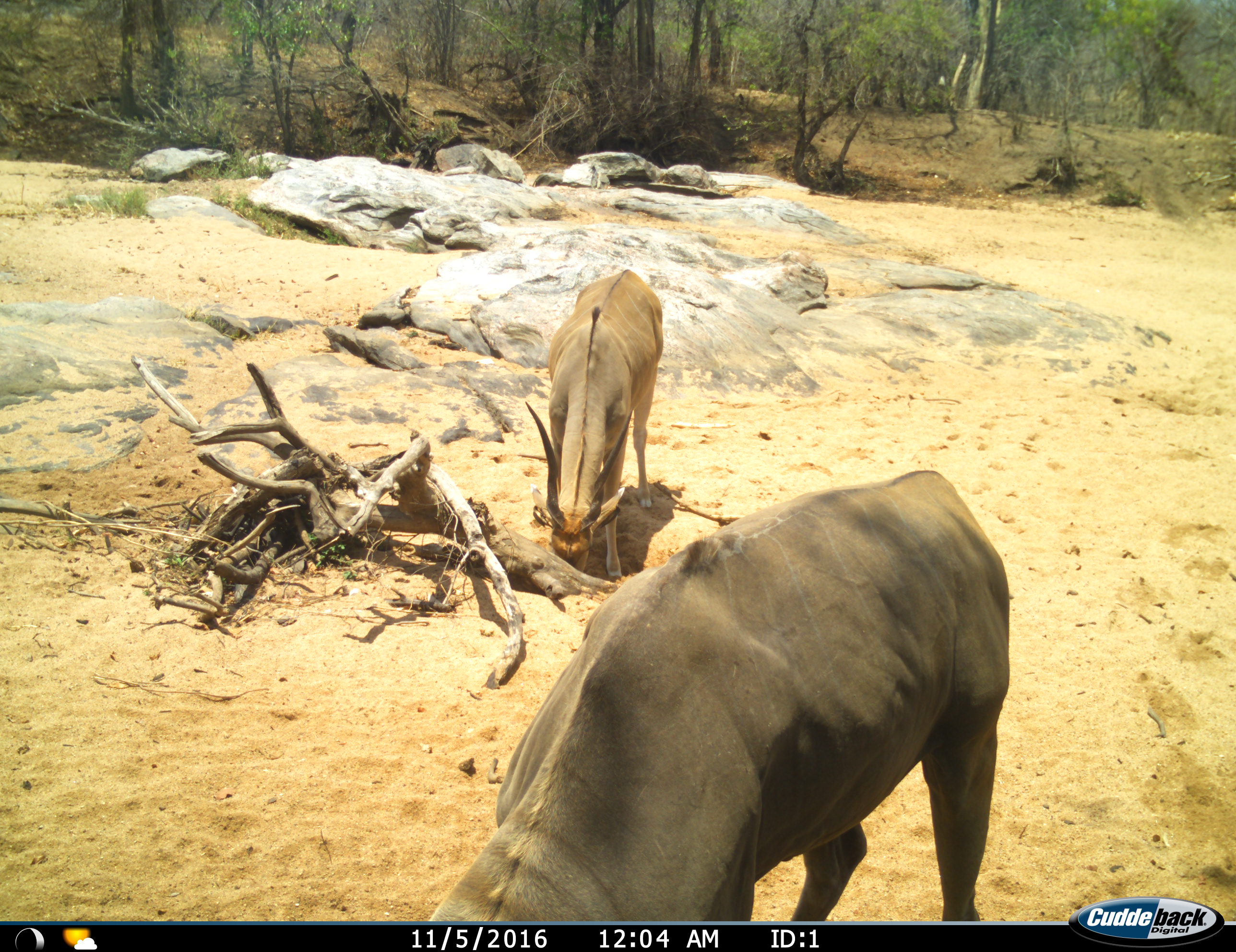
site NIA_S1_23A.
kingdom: Animalia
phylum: Chordata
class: Mammalia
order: Artiodactyla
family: Bovidae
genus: Tragelaphus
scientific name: Tragelaphus oryx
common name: eland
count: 2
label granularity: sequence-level